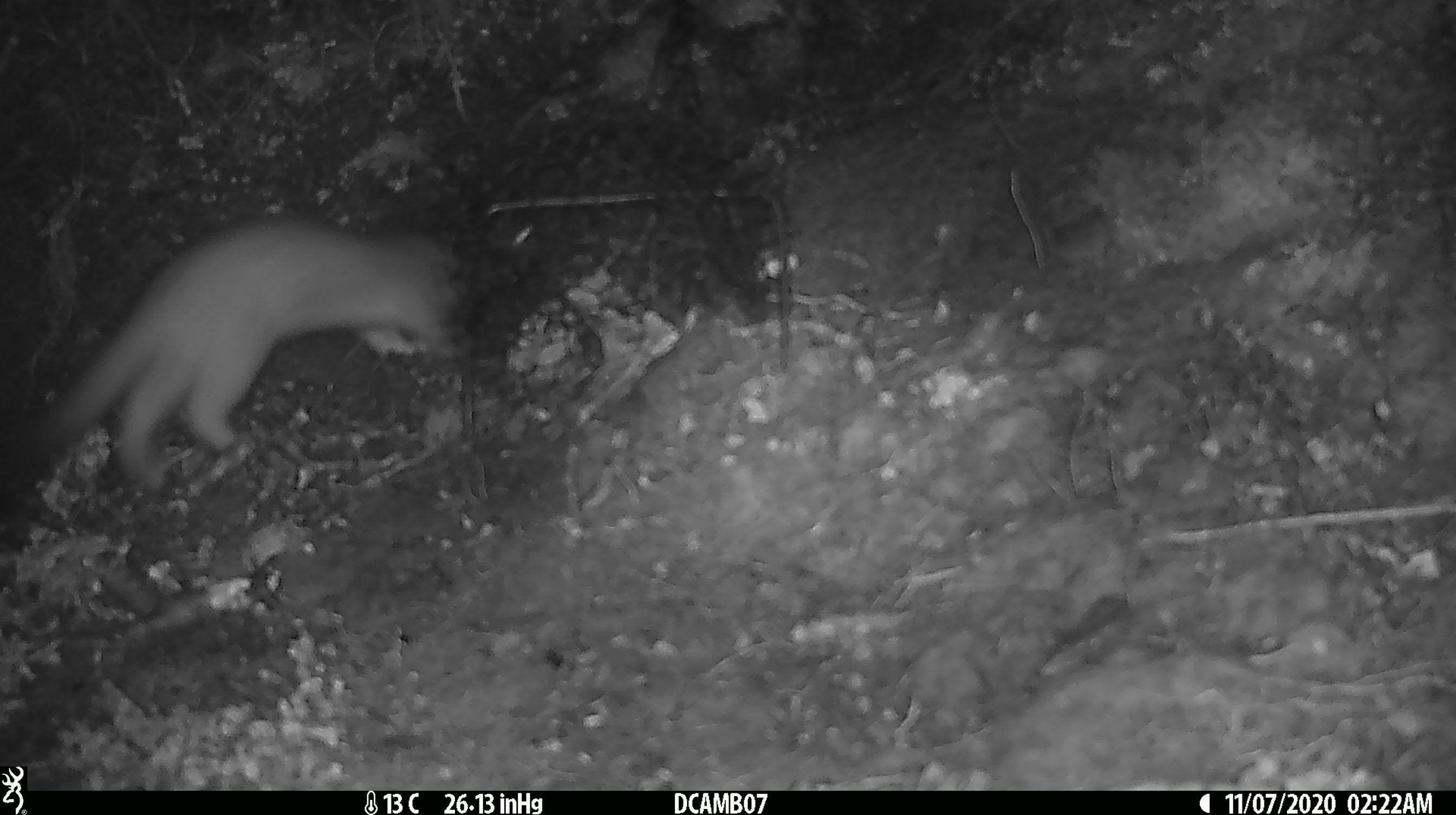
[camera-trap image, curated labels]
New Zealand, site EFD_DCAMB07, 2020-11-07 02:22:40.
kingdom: Animalia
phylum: Chordata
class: Mammalia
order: Carnivora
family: Mustelidae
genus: Mustela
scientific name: Mustela erminea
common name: stoat